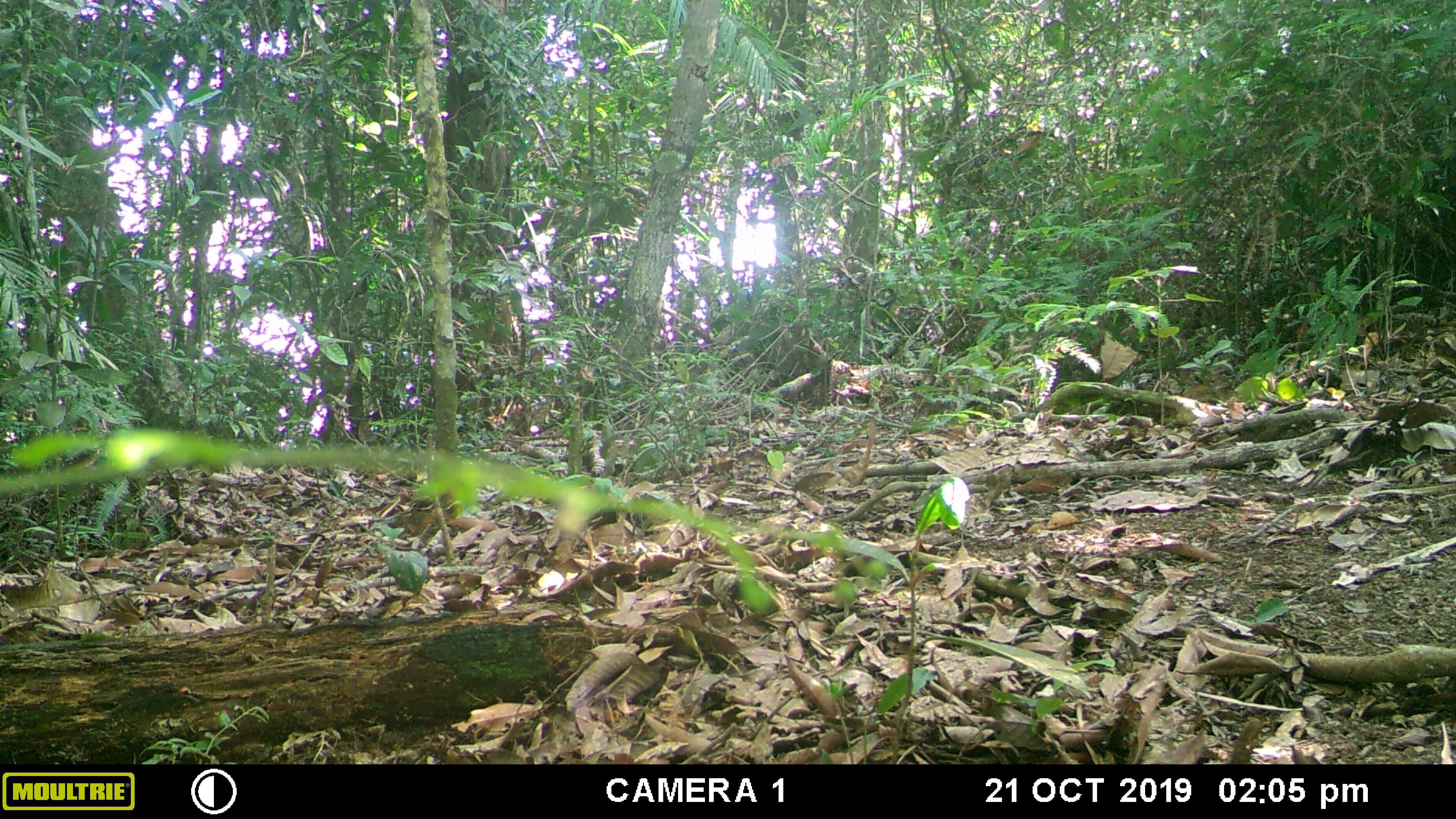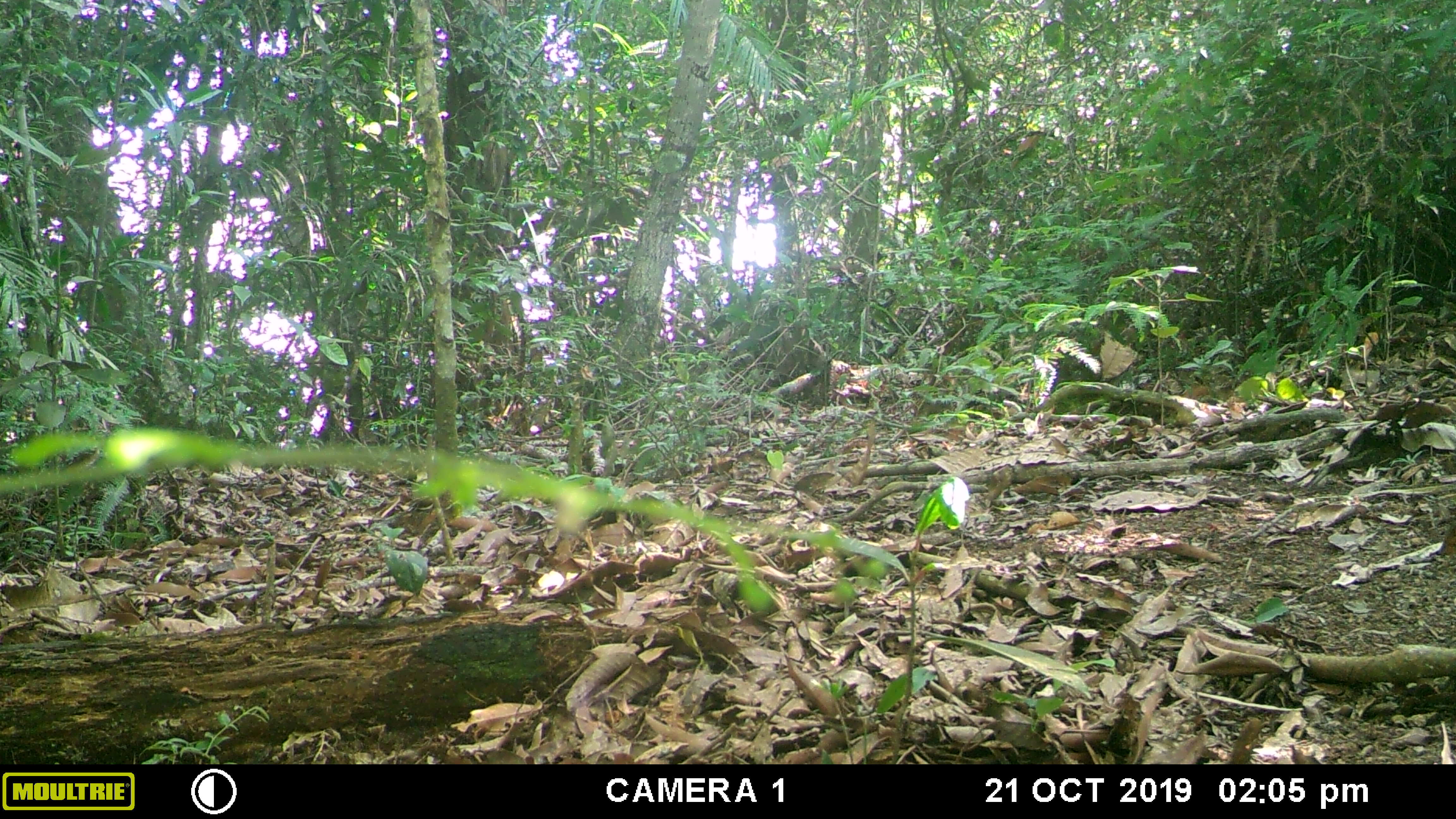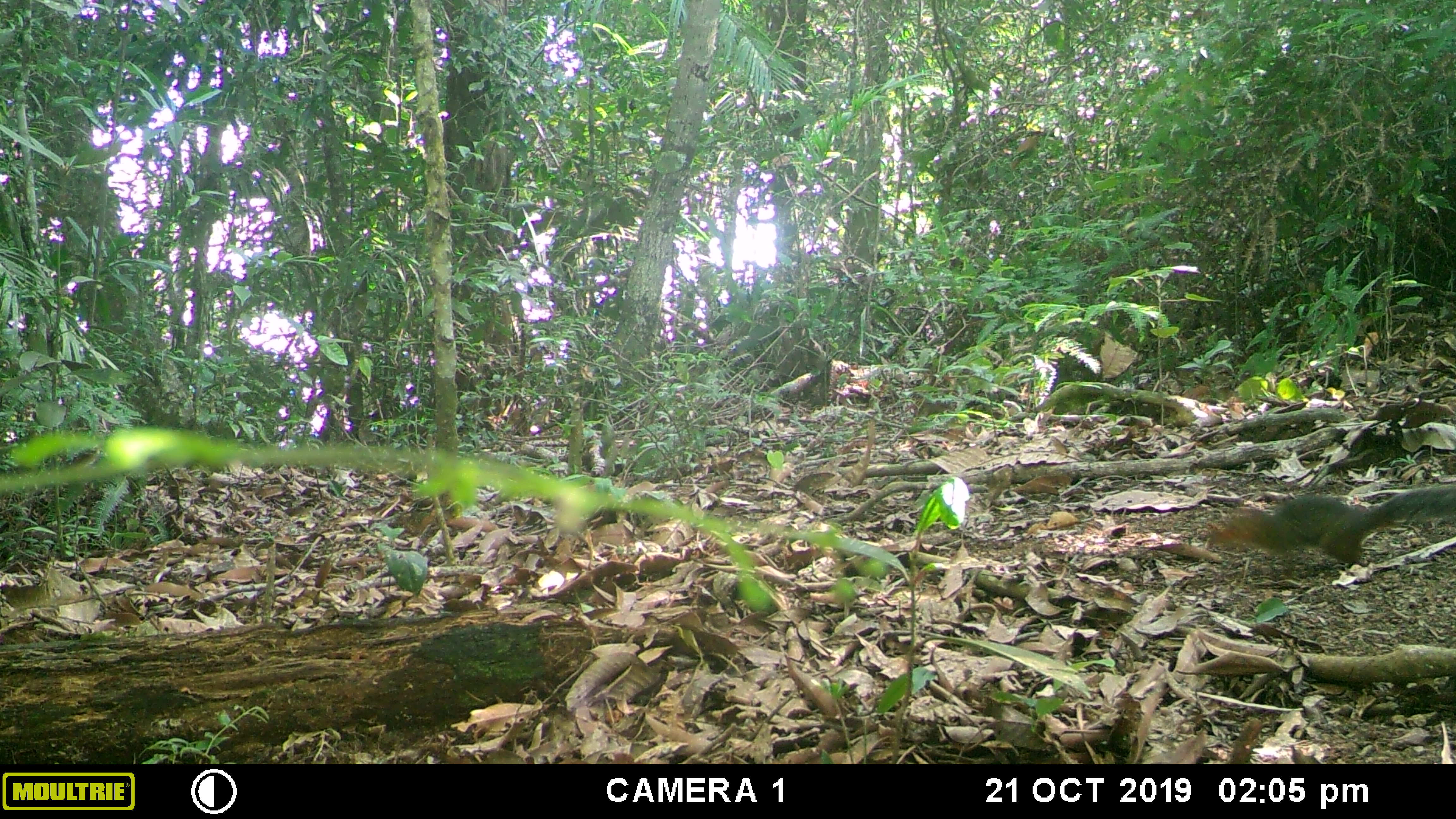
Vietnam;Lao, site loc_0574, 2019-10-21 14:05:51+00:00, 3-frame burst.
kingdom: Animalia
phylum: Chordata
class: Mammalia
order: Rodentia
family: Sciuridae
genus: Dremomys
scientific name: Dremomys rufigenis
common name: red-cheeked squirrel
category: red cheeked squirrel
Red cheeked squirrel (red-cheeked squirrel) (Dremomys rufigenis). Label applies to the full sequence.